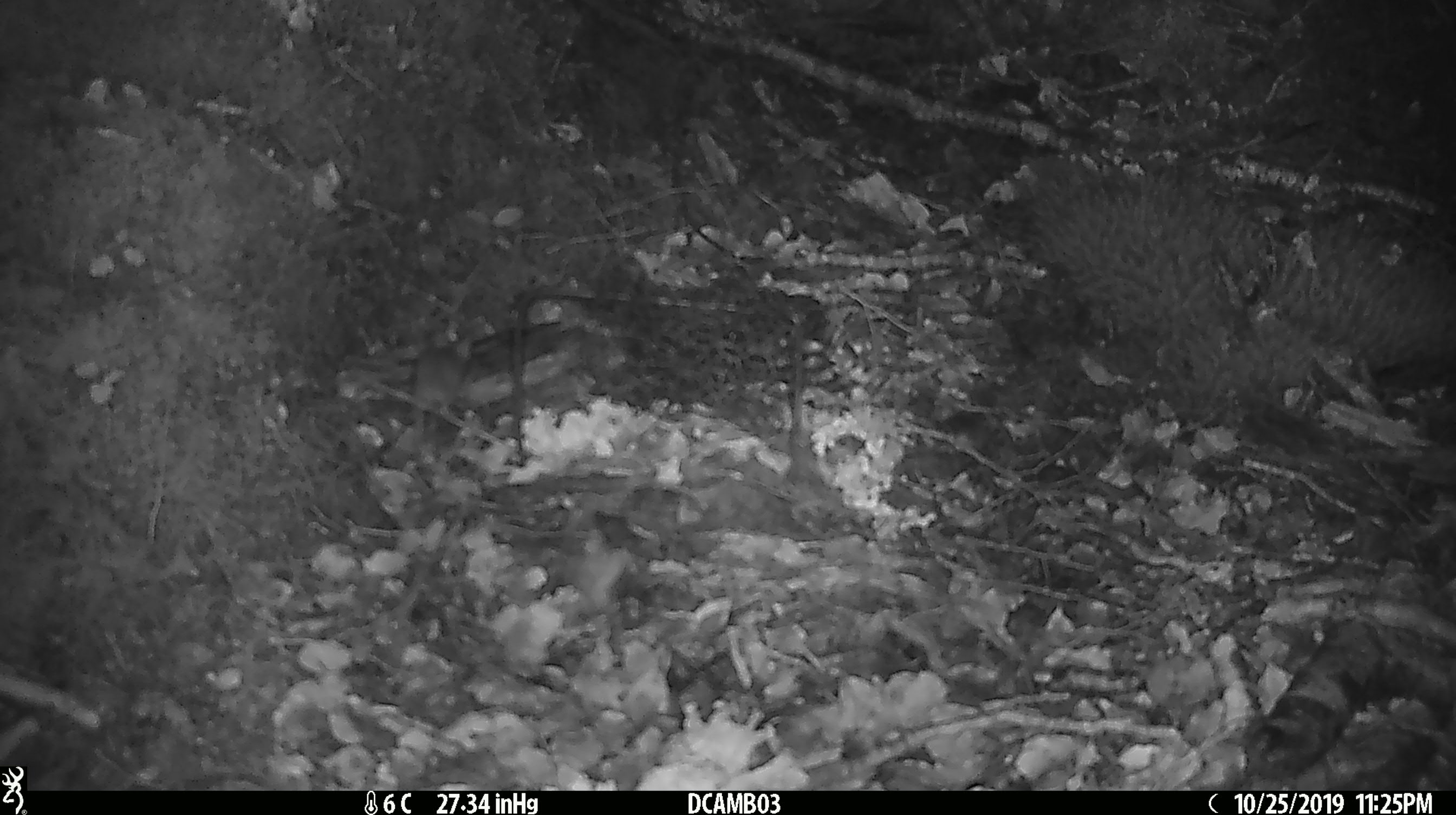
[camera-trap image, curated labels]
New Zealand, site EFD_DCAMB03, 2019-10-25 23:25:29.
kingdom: Animalia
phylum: Chordata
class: Mammalia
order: Rodentia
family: Muridae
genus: Mus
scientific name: Mus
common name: mouse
Mouse (Mus).